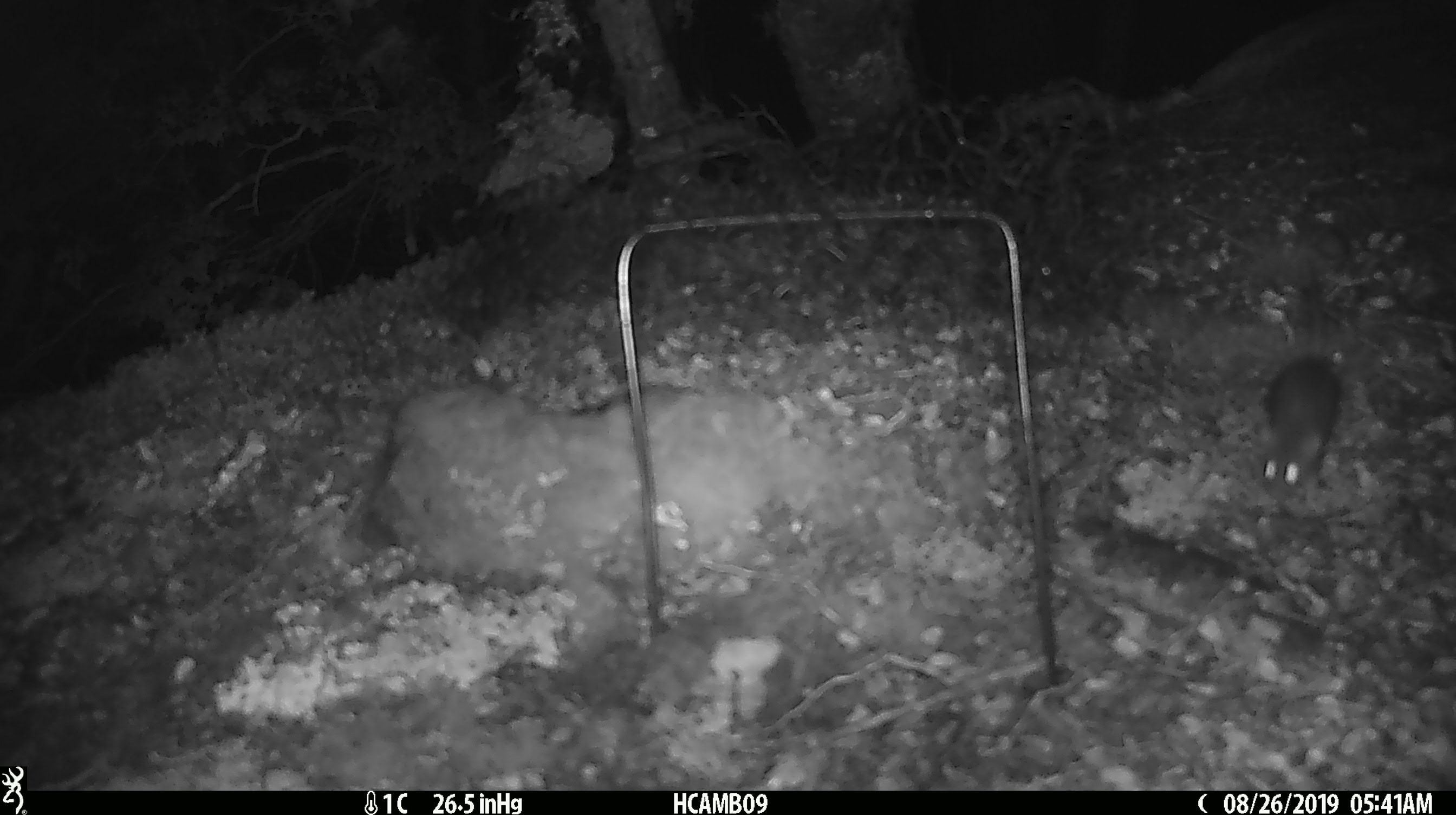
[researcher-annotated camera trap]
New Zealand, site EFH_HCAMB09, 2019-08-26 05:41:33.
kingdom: Animalia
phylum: Chordata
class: Mammalia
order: Rodentia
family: Muridae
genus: Mus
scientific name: Mus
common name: mouse